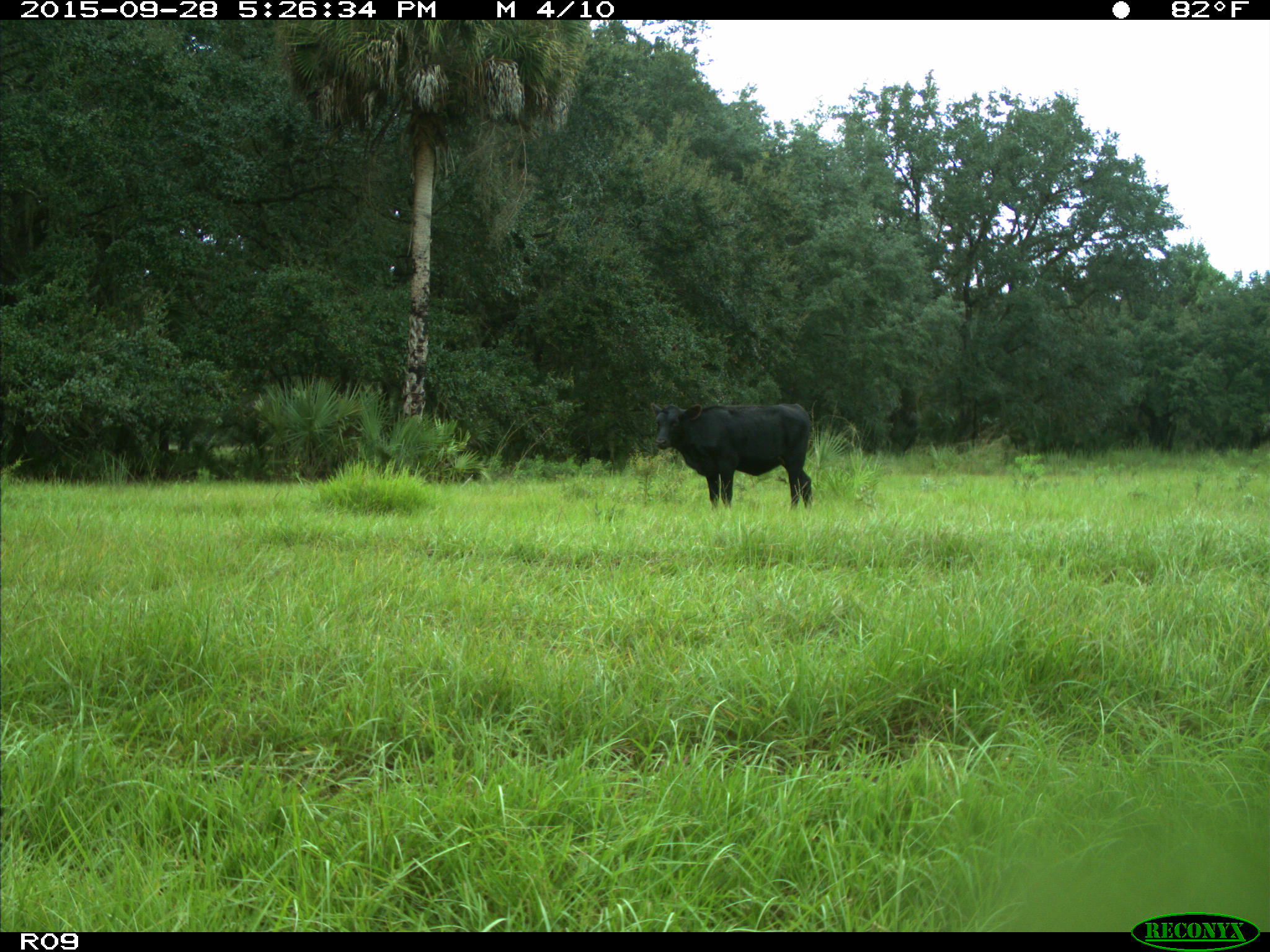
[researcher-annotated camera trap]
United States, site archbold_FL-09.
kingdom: Animalia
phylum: Chordata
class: Mammalia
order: Artiodactyla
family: Bovidae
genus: Bos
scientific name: Bos taurus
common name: domestic cow